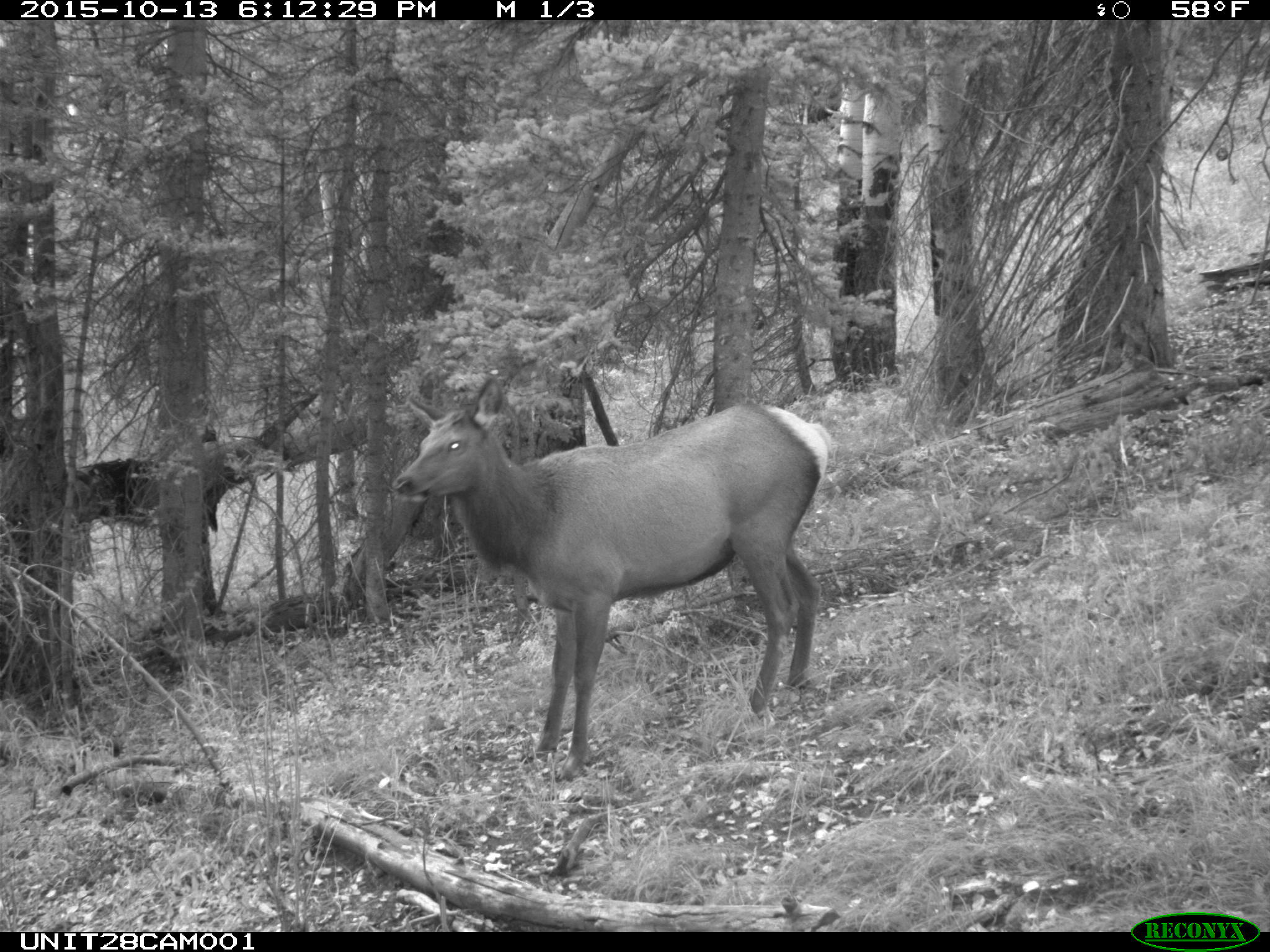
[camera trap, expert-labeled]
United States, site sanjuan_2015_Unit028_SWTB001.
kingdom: Animalia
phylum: Chordata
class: Mammalia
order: Artiodactyla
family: Cervidae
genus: Cervus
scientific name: Cervus elaphus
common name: red deer